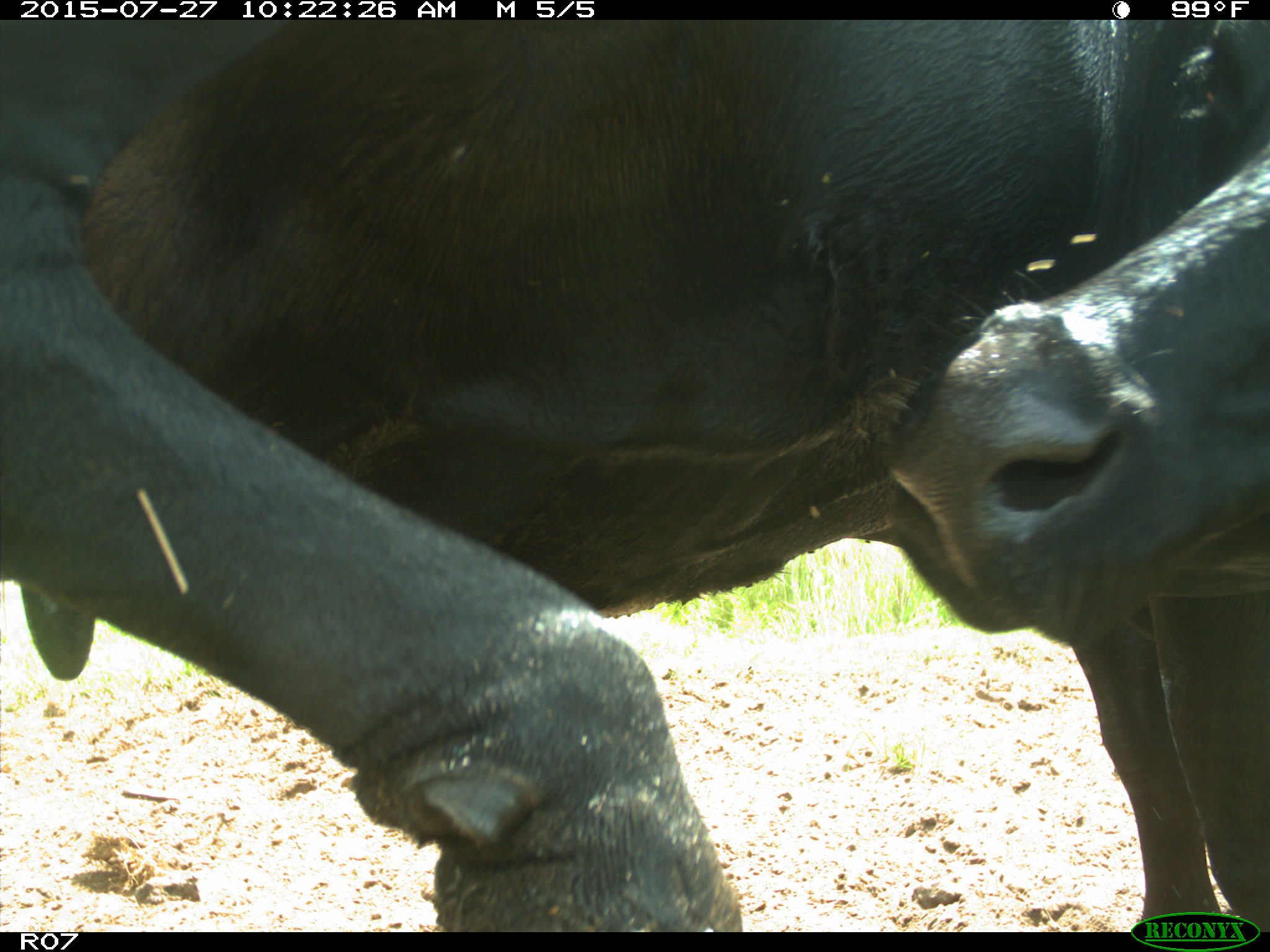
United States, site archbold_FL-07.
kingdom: Animalia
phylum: Chordata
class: Mammalia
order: Artiodactyla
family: Bovidae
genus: Bos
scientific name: Bos taurus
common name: domestic cow